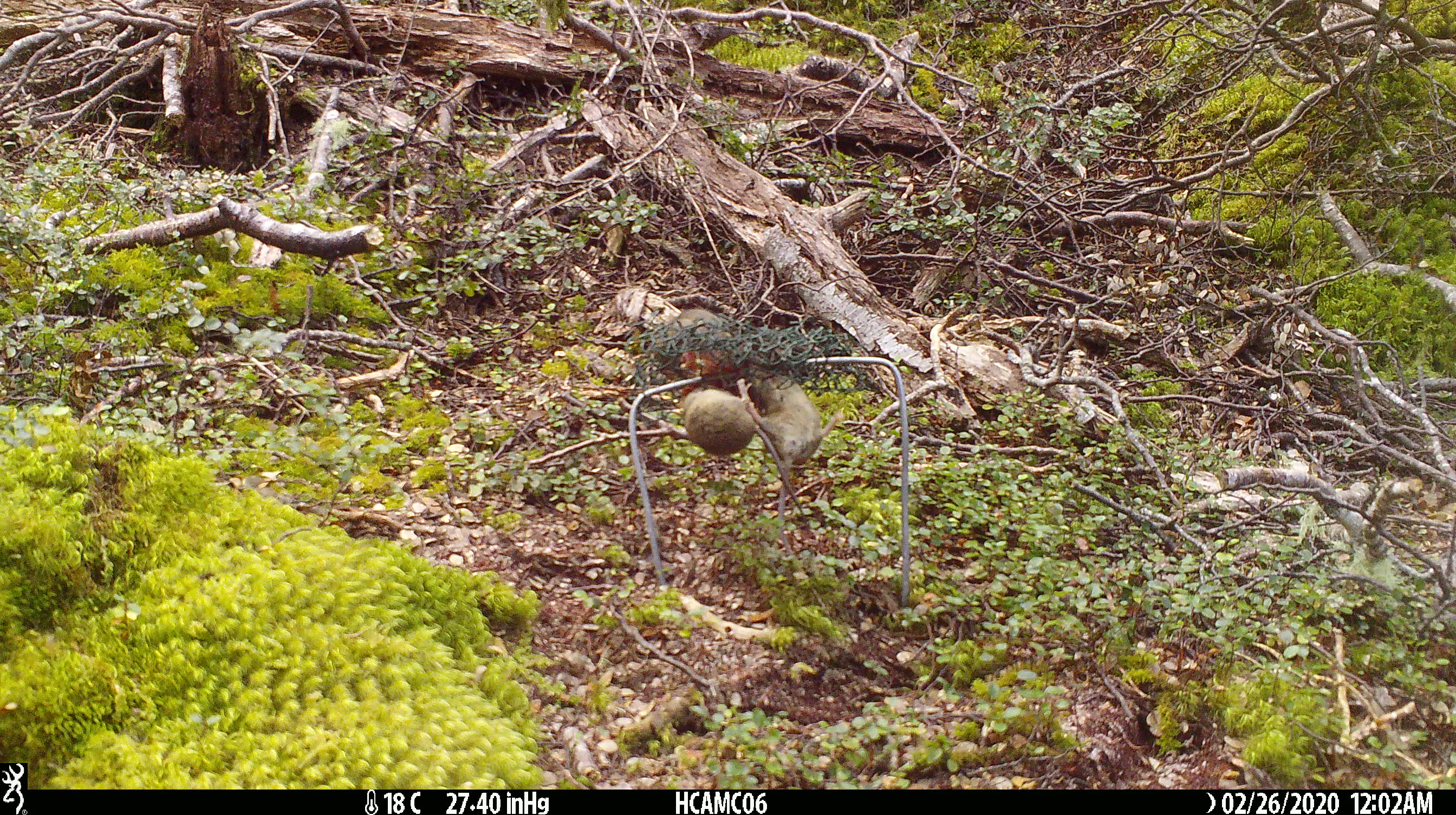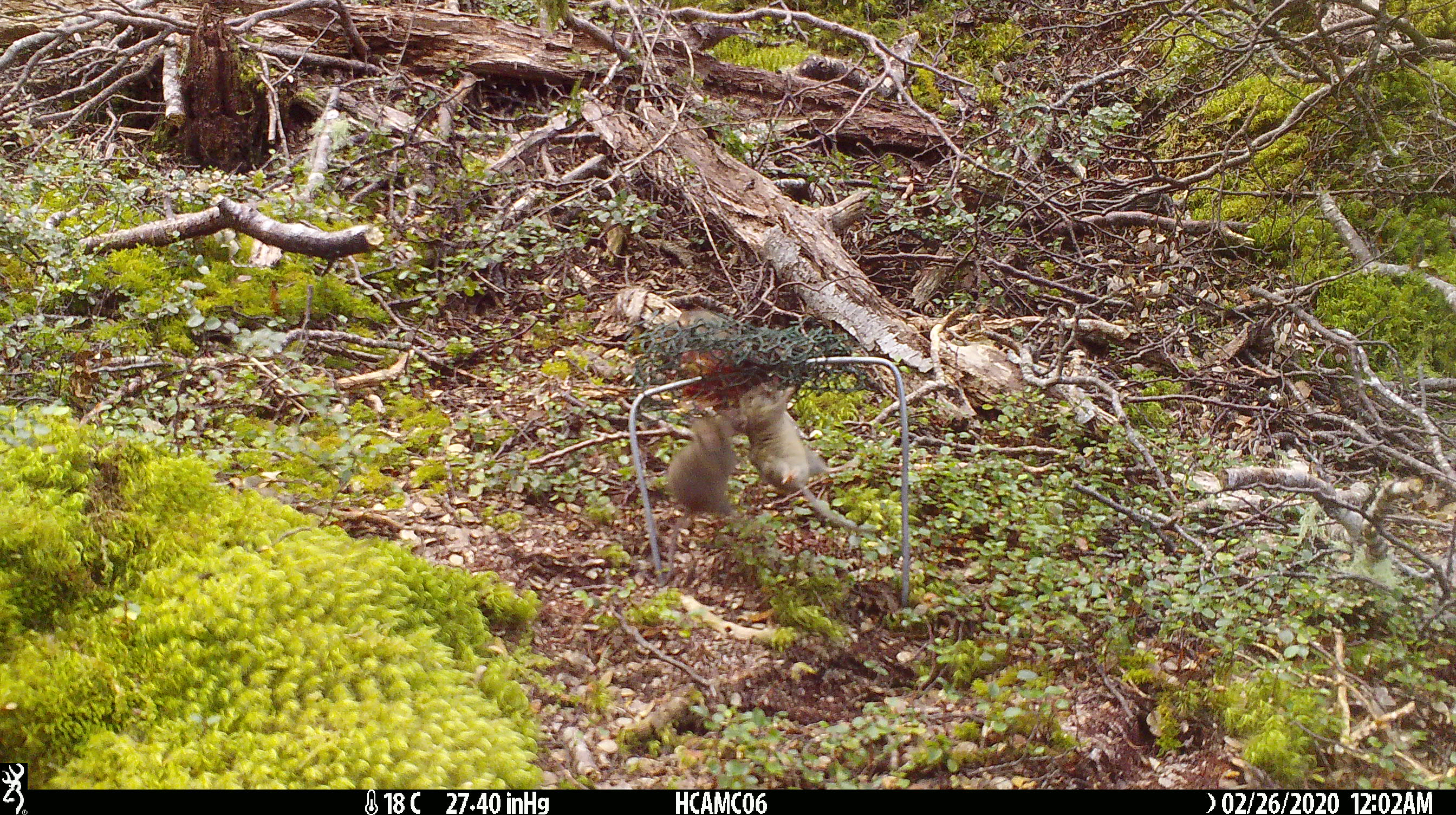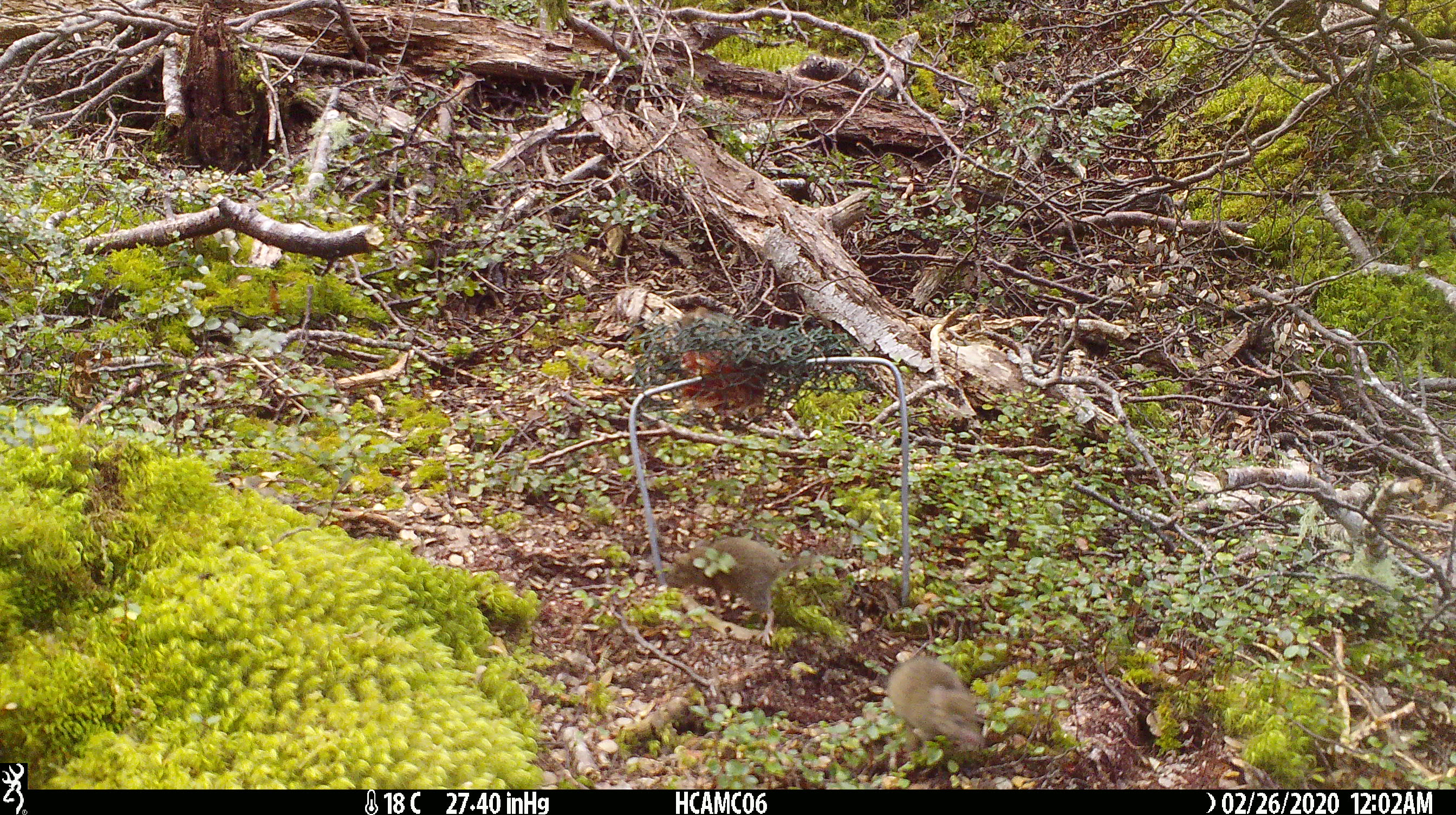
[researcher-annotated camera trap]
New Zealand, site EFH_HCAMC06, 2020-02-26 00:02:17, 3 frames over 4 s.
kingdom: Animalia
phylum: Chordata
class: Mammalia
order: Rodentia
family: Muridae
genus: Mus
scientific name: Mus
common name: mouse